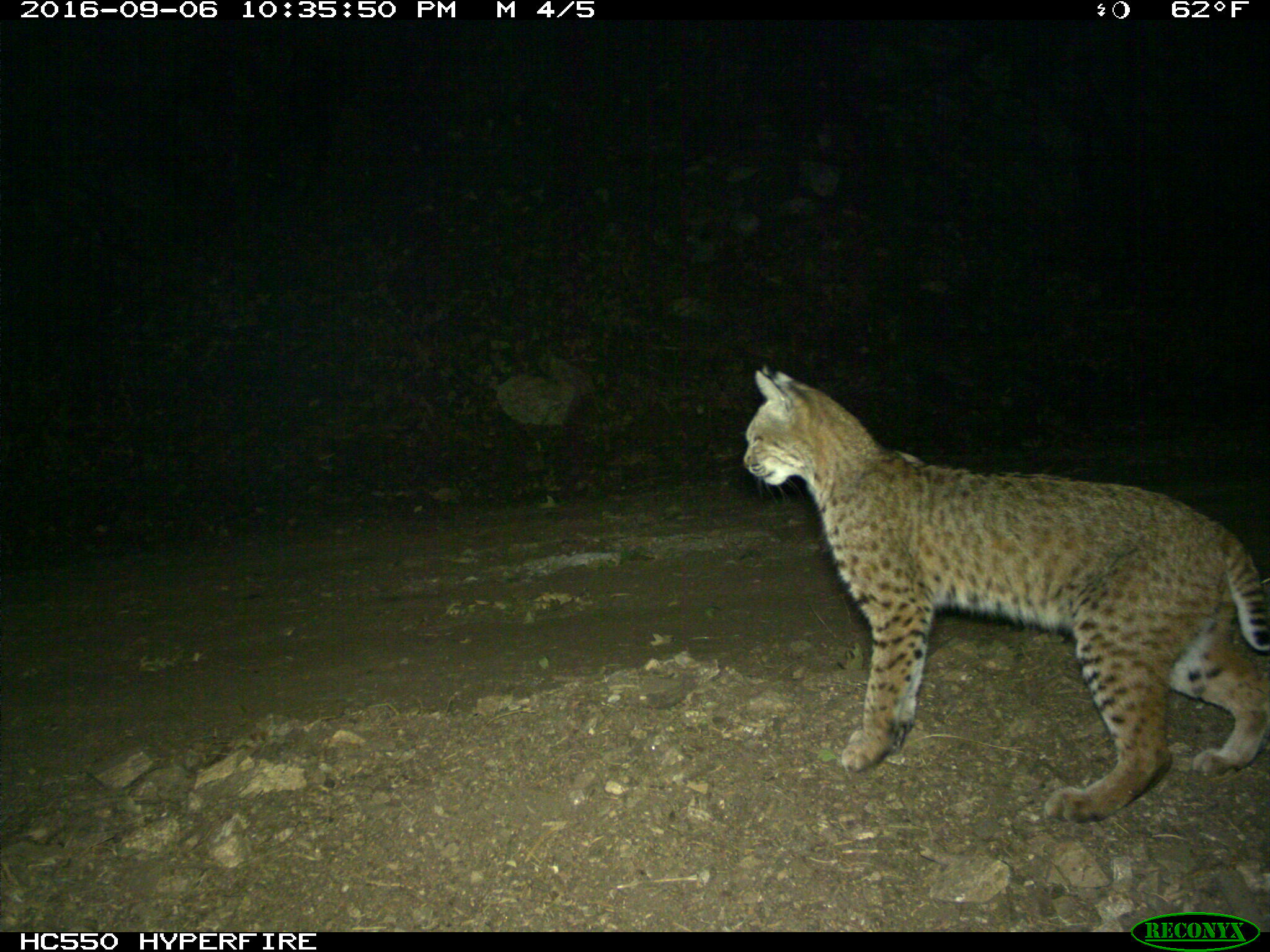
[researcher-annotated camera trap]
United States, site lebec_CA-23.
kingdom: Animalia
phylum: Chordata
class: Mammalia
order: Carnivora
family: Felidae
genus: Lynx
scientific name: Lynx rufus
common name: bobcat